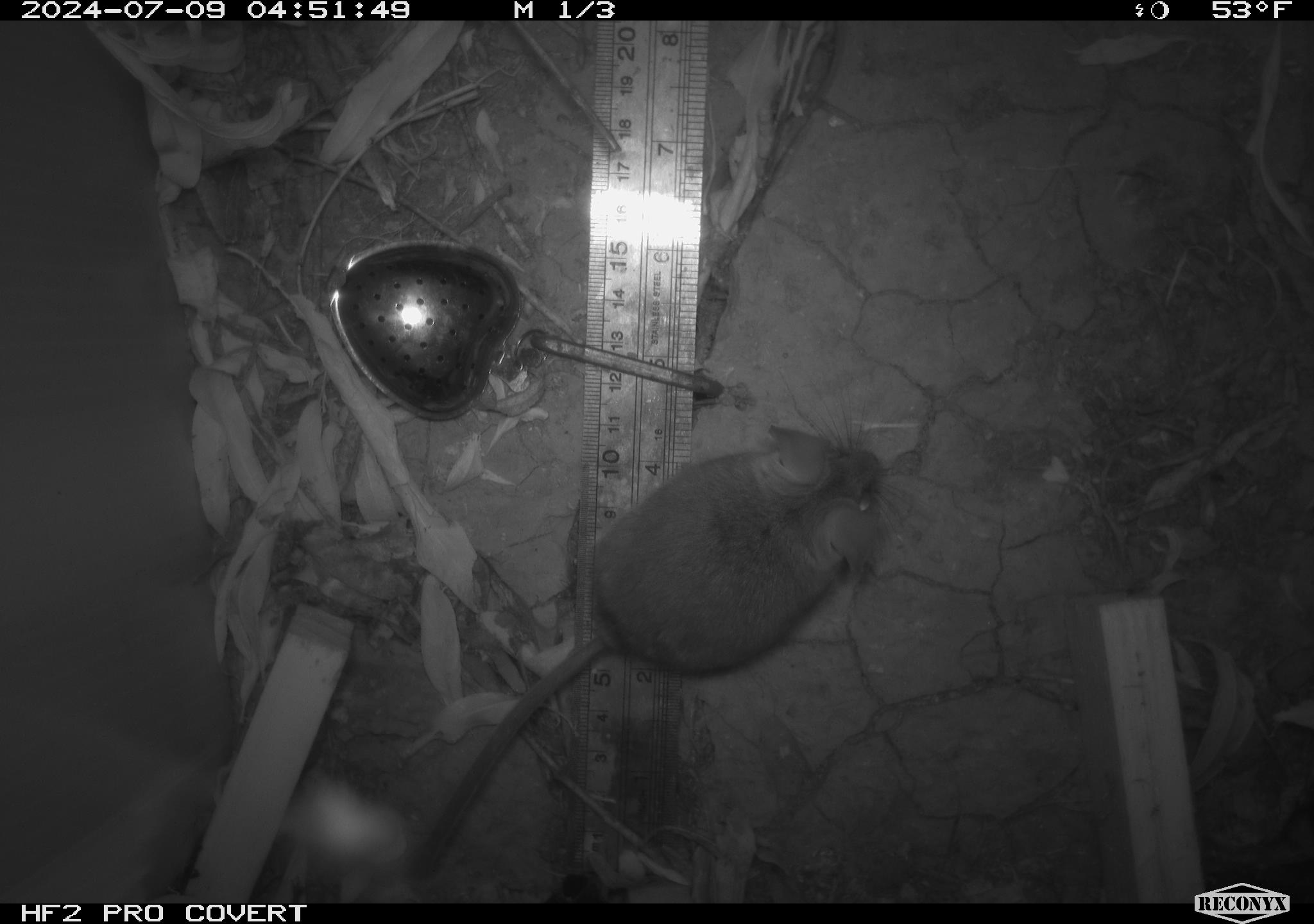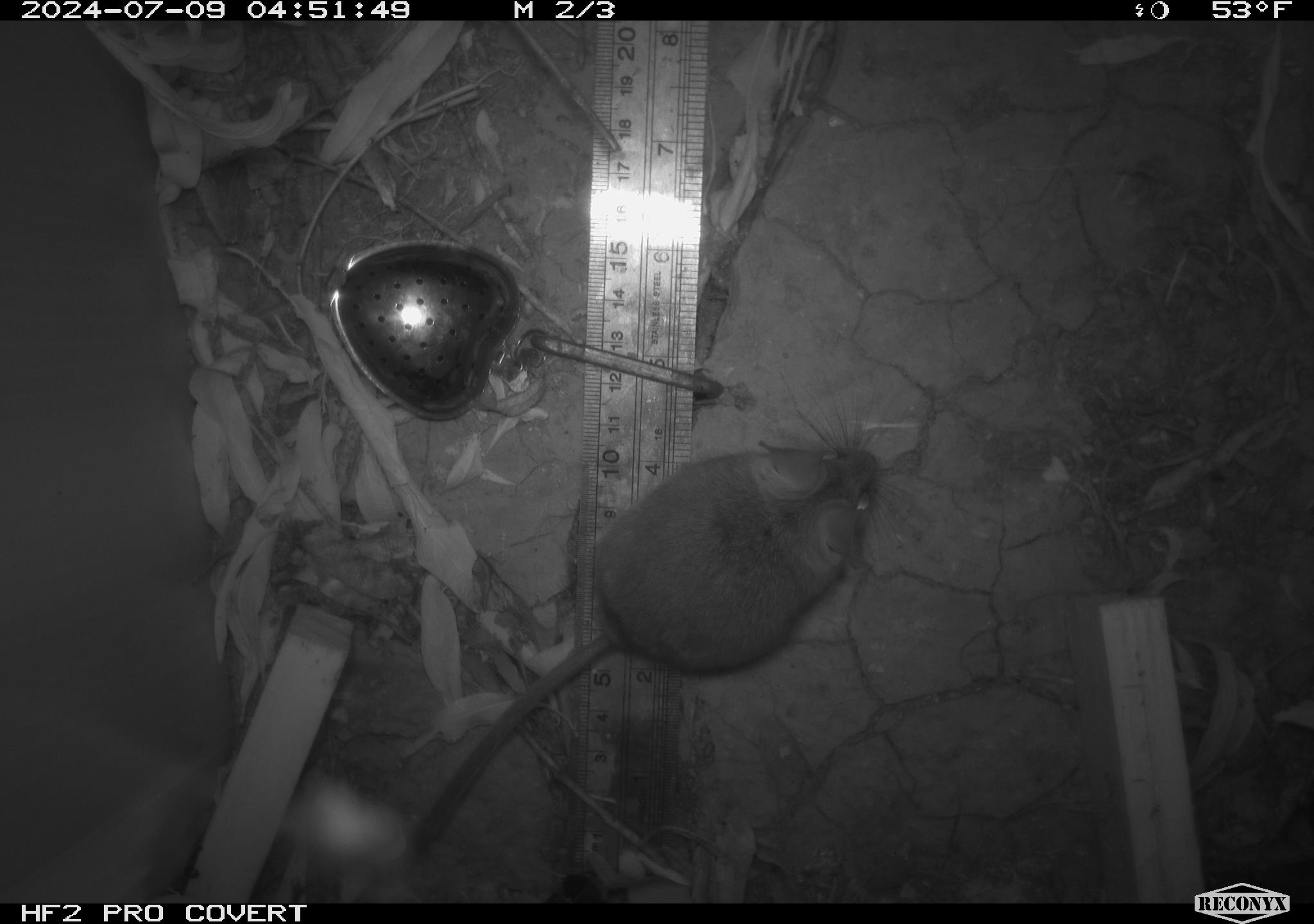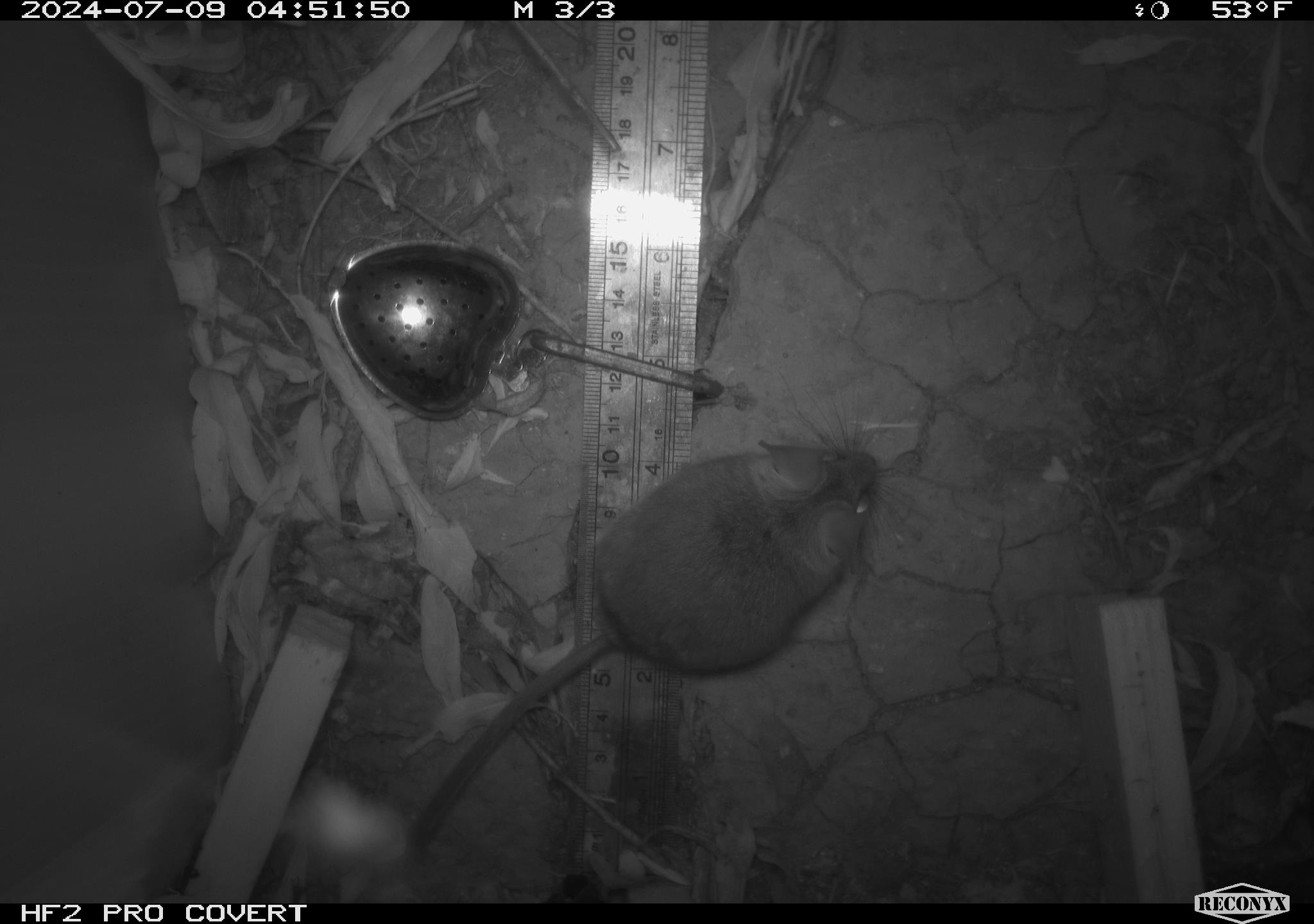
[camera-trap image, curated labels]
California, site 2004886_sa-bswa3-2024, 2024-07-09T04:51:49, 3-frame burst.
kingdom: Animalia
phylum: Chordata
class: Mammalia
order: Rodentia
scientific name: Rodentia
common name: mouse species